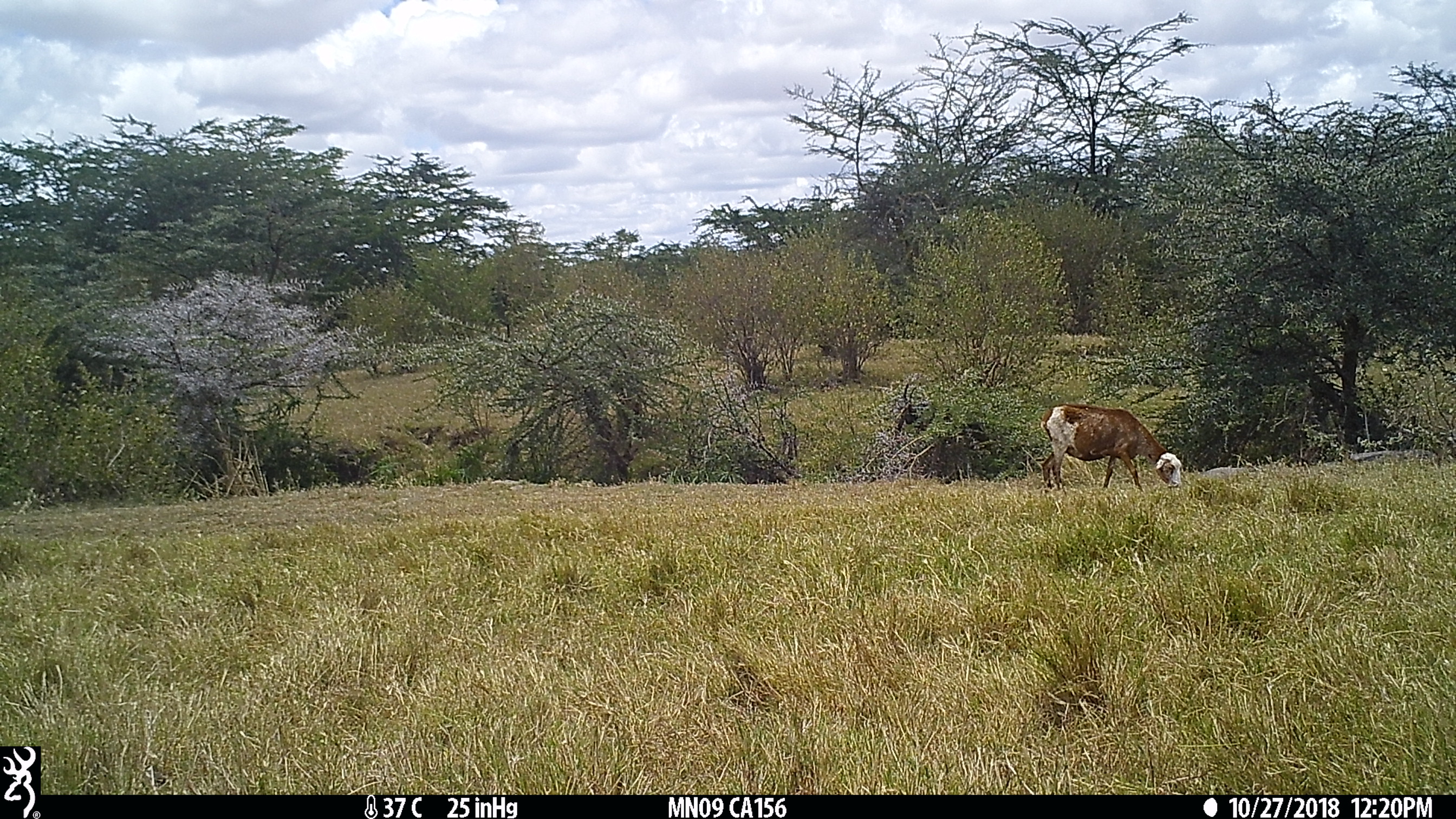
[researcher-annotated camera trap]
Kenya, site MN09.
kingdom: Animalia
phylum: Chordata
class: Mammalia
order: Artiodactyla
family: Bovidae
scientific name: Bovidae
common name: sheep or goat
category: shoat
Shoat (sheep or goat) (Bovidae).